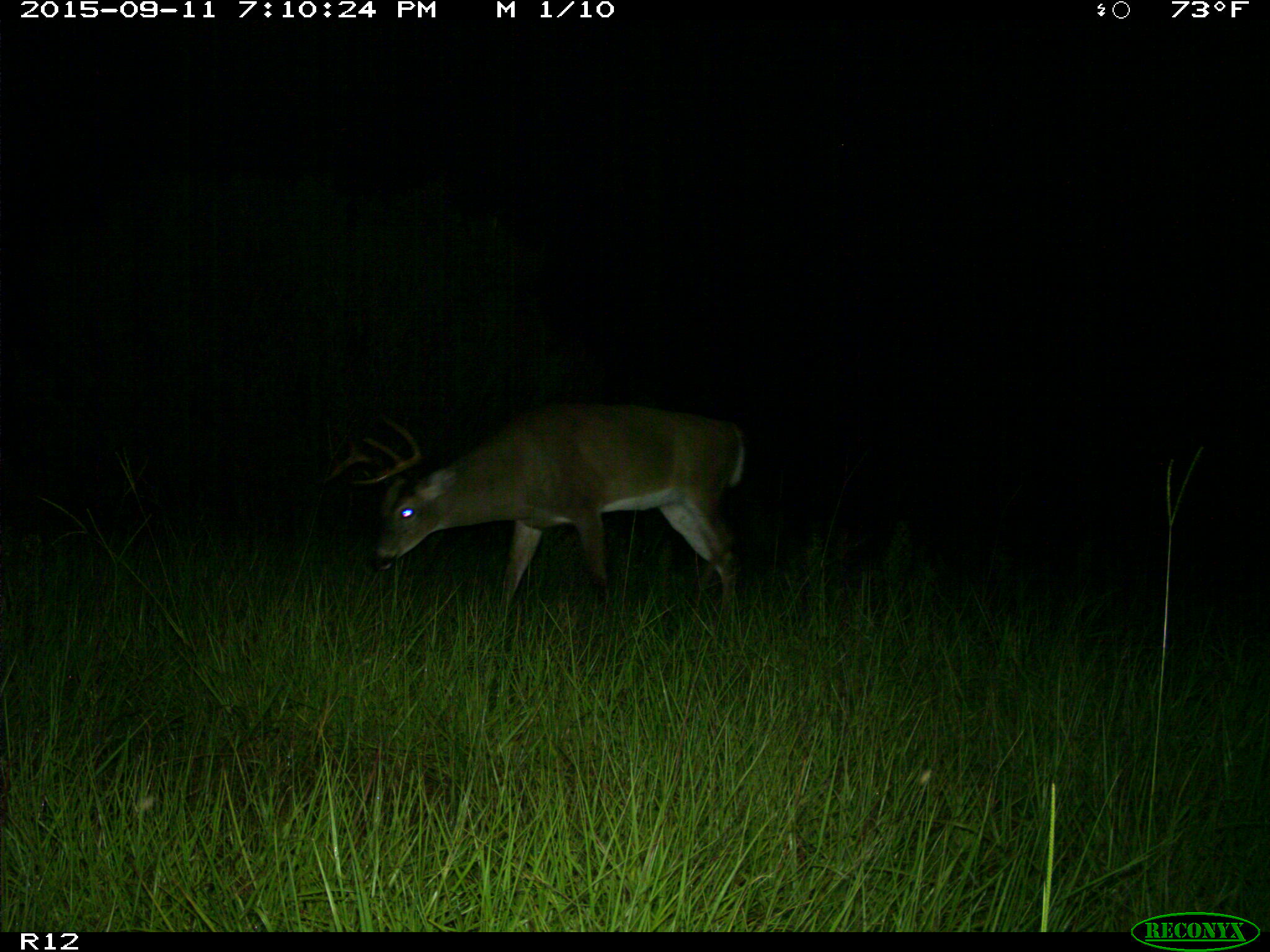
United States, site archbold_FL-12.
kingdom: Animalia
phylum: Chordata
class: Mammalia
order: Artiodactyla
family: Cervidae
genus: Odocoileus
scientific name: Odocoileus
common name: deer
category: unidentified deer